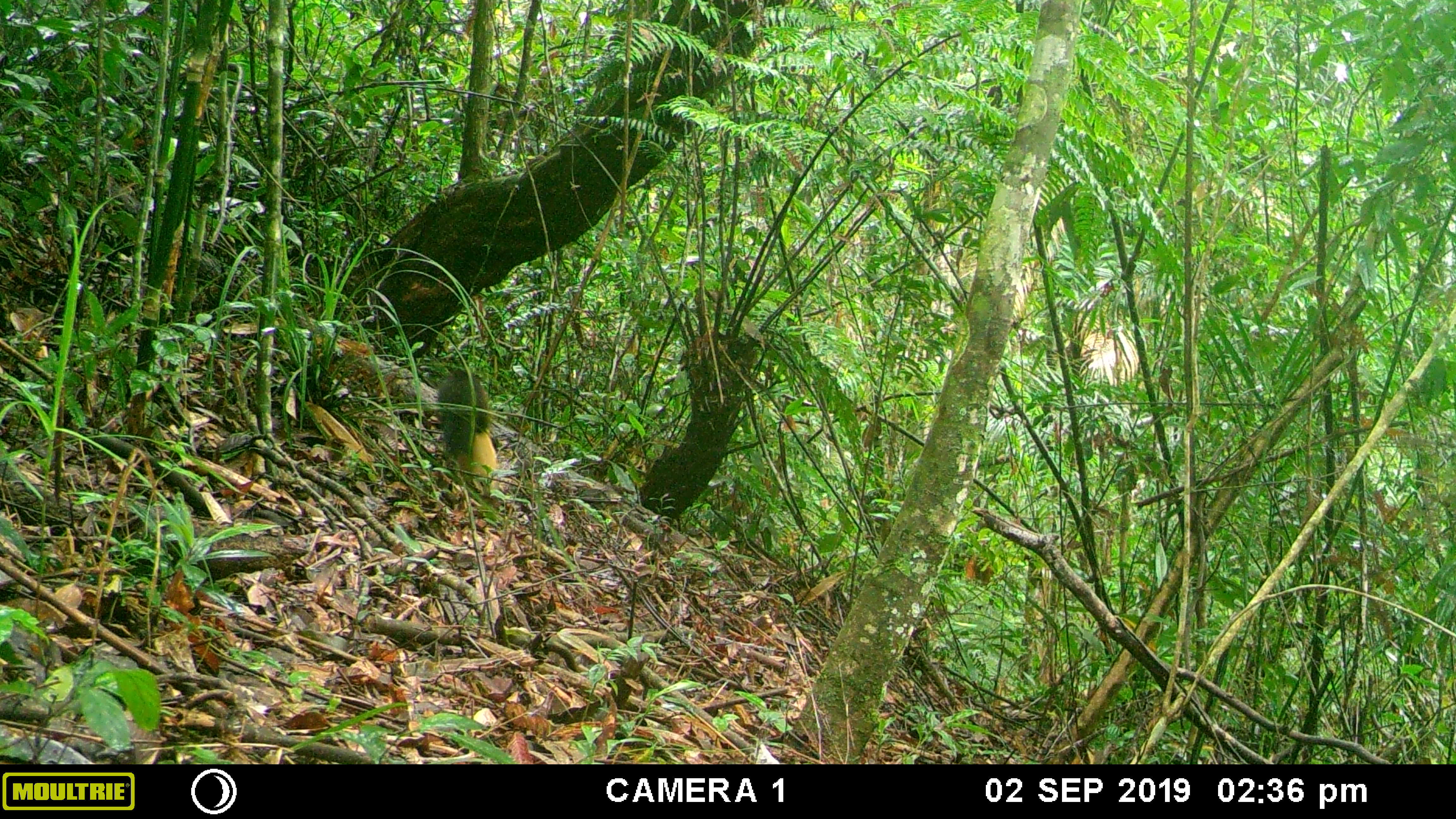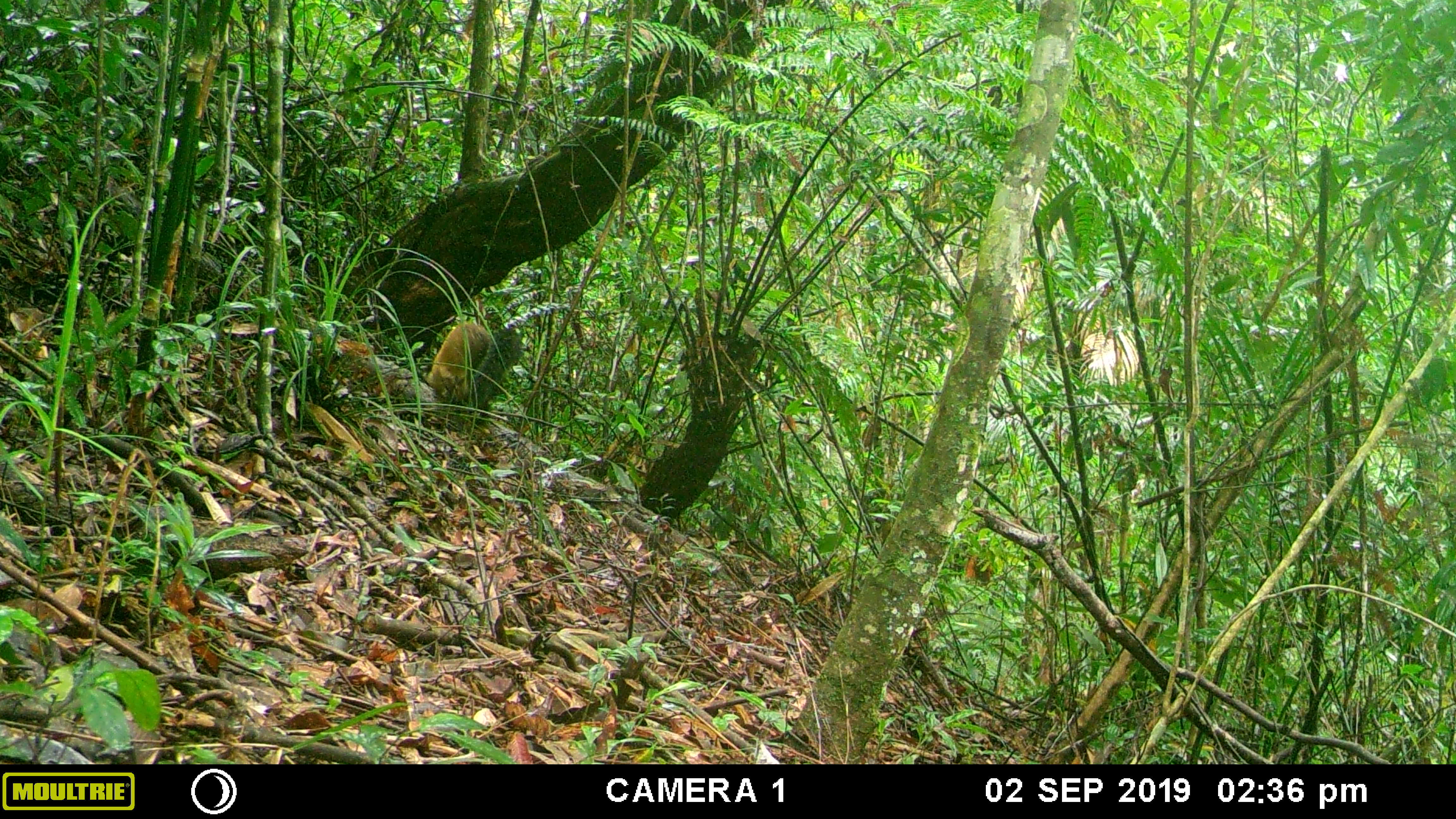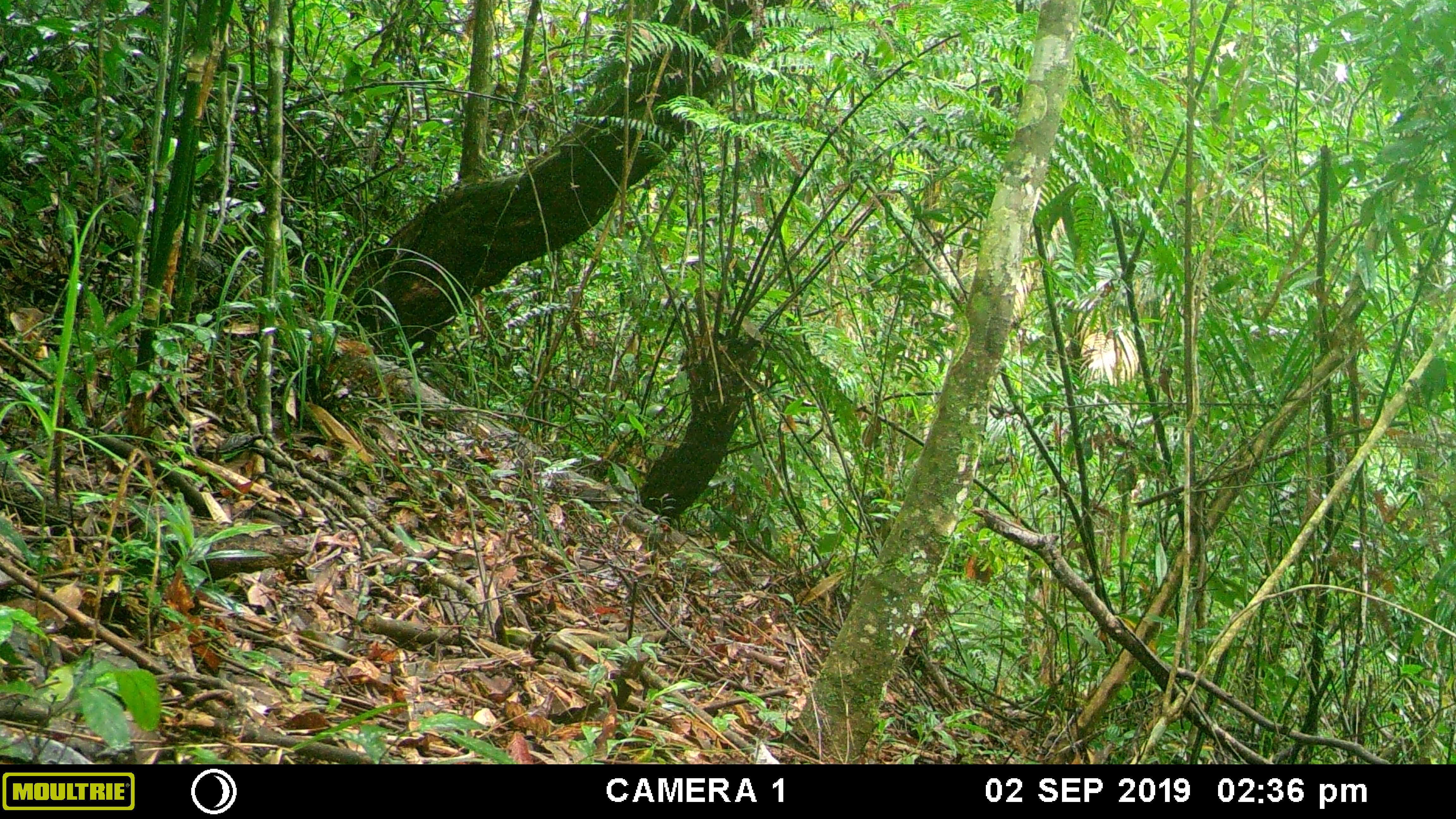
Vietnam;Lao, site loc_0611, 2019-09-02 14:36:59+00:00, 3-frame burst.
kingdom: Animalia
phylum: Chordata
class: Mammalia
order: Carnivora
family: Mustelidae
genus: Martes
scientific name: Martes flavigula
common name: yellow-throated marten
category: yellow throated marten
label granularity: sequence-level